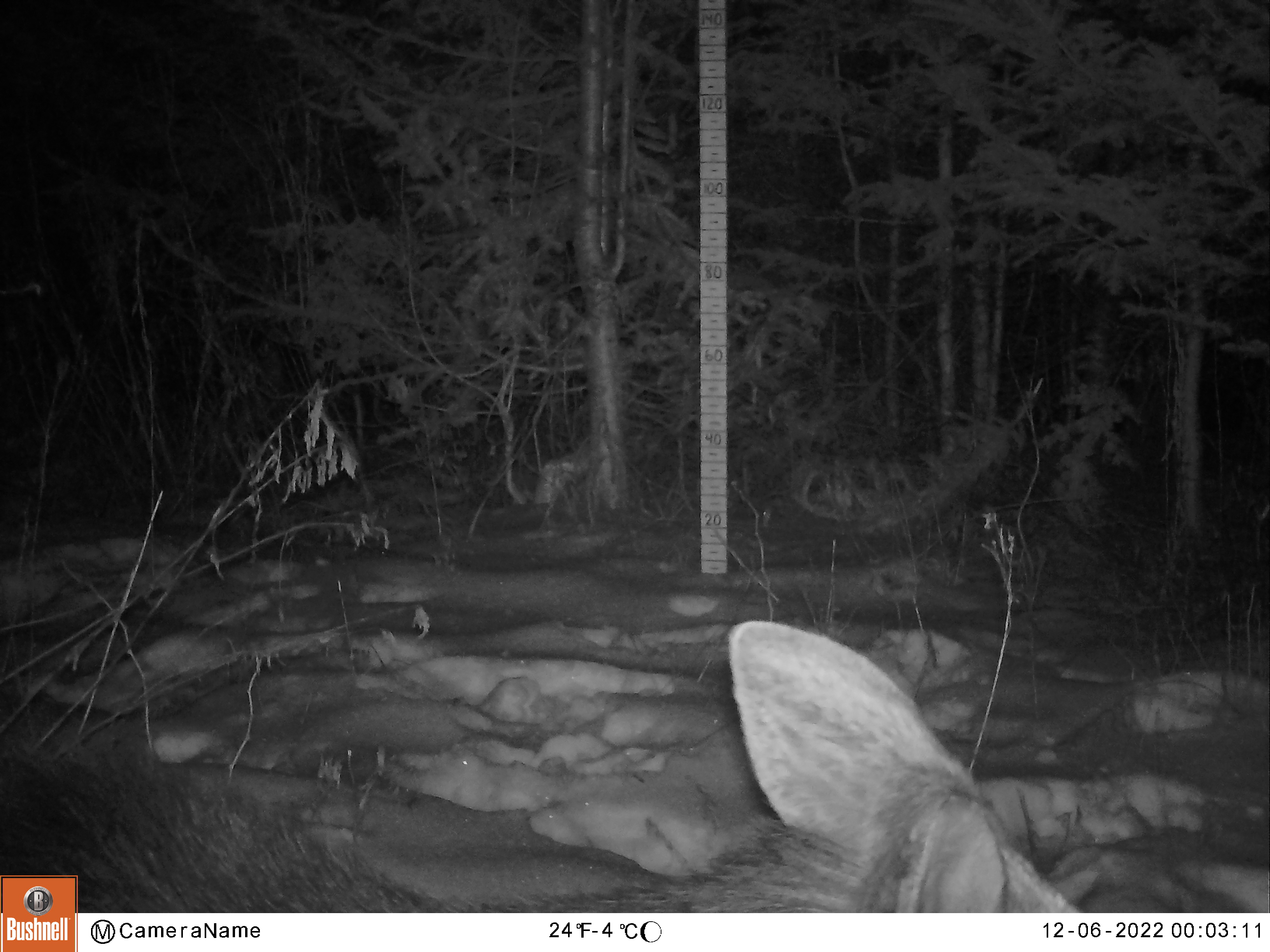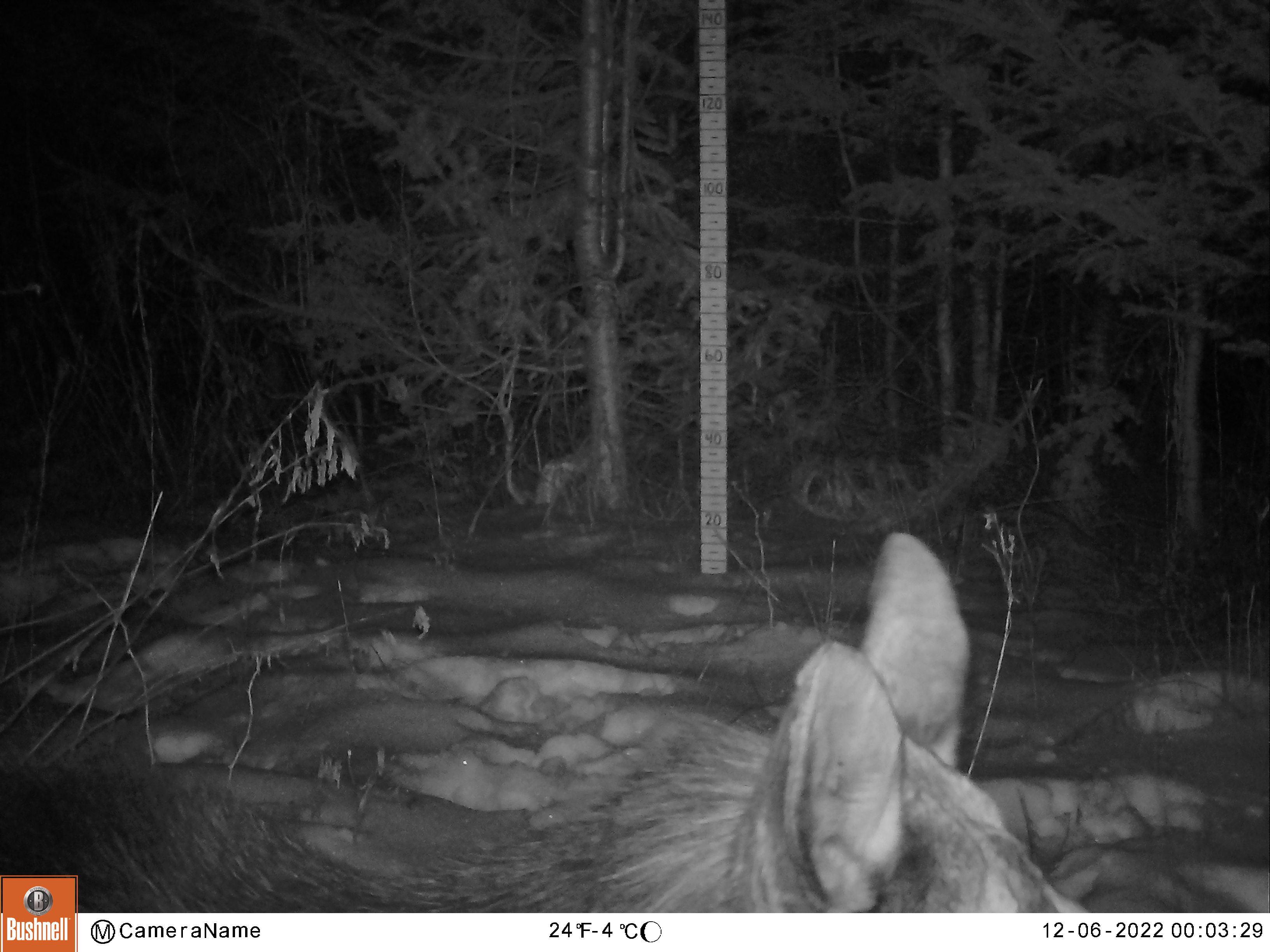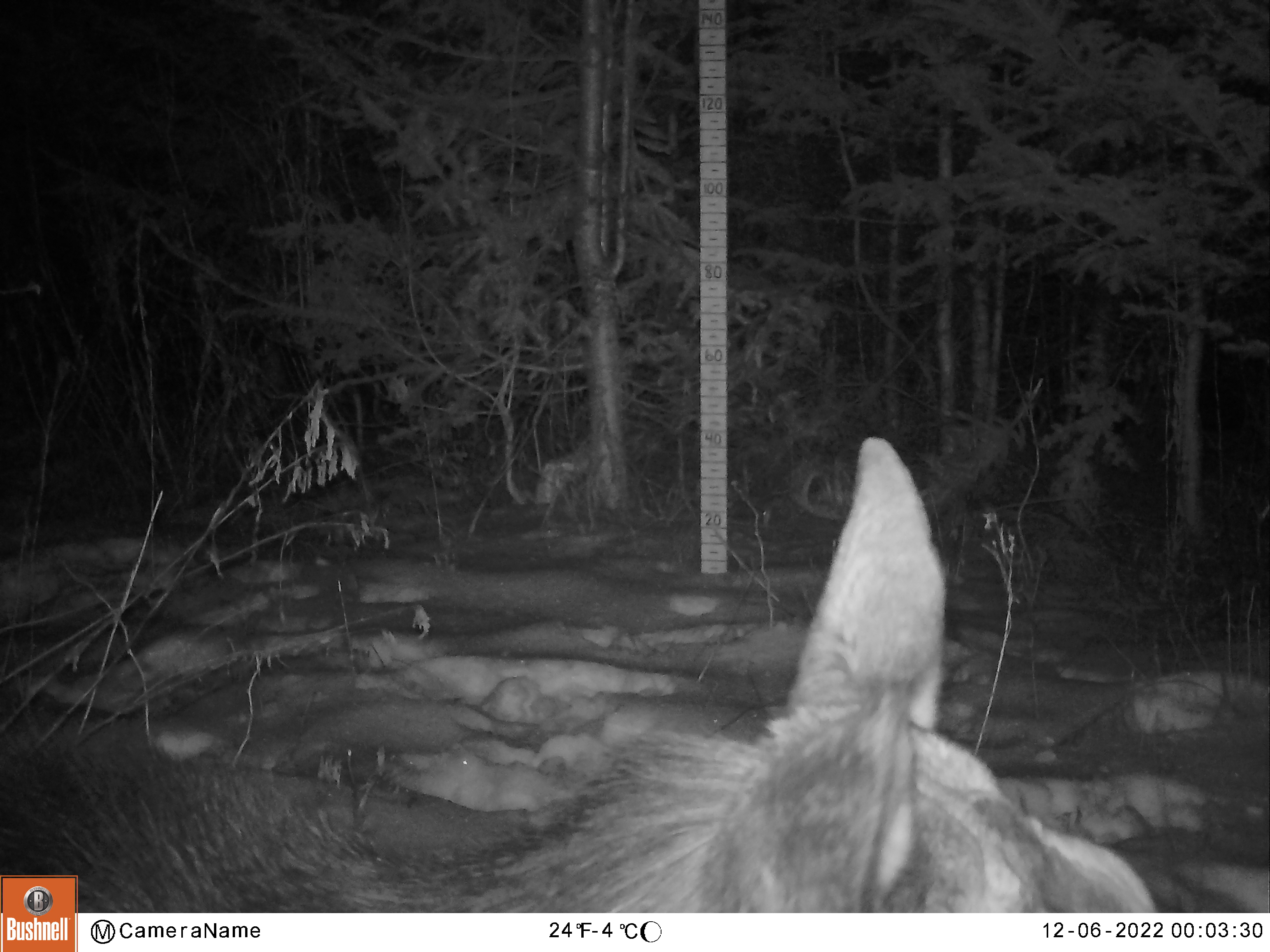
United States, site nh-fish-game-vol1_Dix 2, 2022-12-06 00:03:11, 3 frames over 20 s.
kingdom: Animalia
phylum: Chordata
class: Mammalia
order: Artiodactyla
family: Cervidae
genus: Alces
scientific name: Alces alces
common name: moose